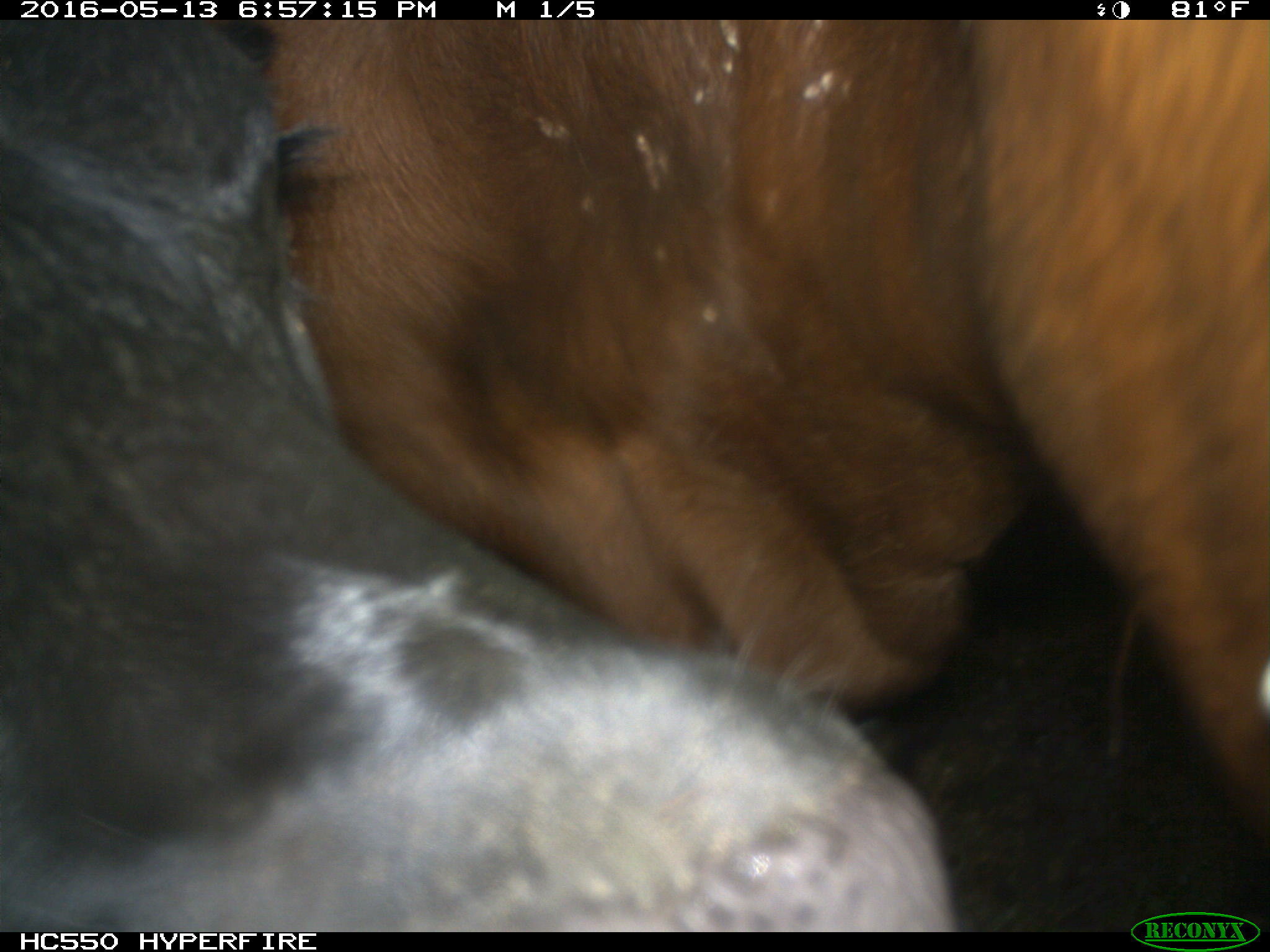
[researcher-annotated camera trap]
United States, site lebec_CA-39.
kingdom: Animalia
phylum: Chordata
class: Mammalia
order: Artiodactyla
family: Bovidae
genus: Bos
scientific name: Bos taurus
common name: domestic cow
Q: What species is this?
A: Bos taurus (domestic cow).